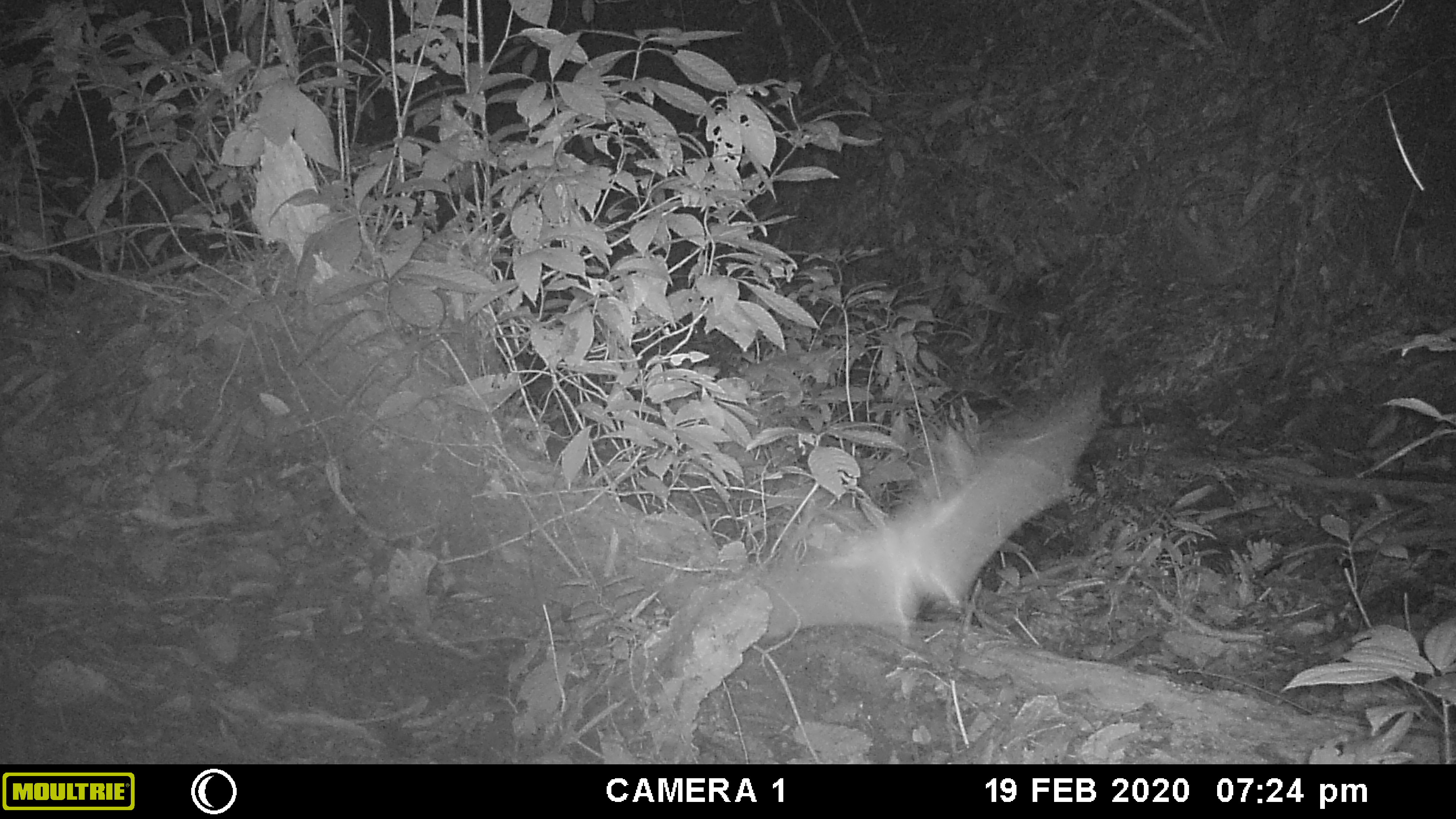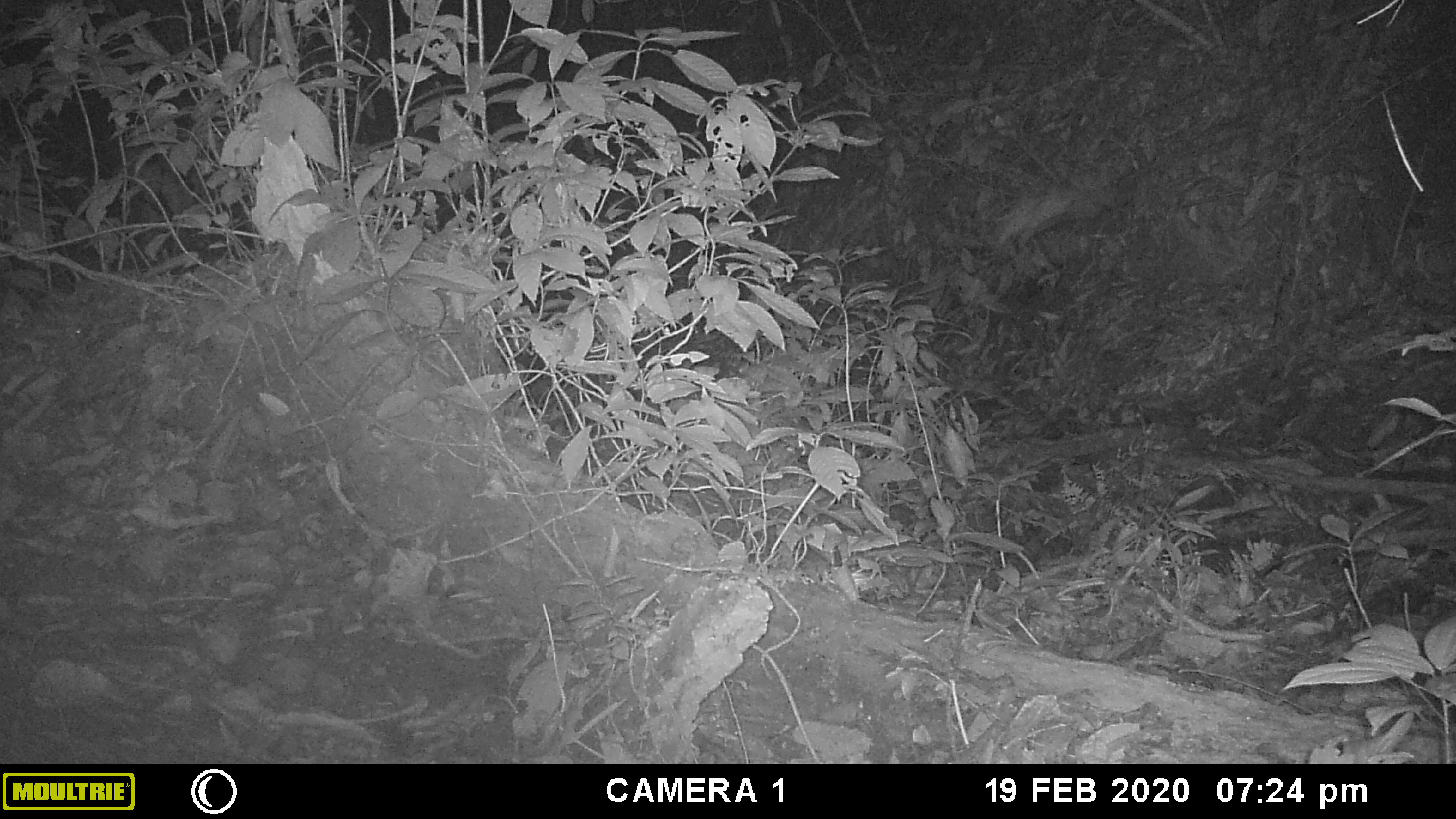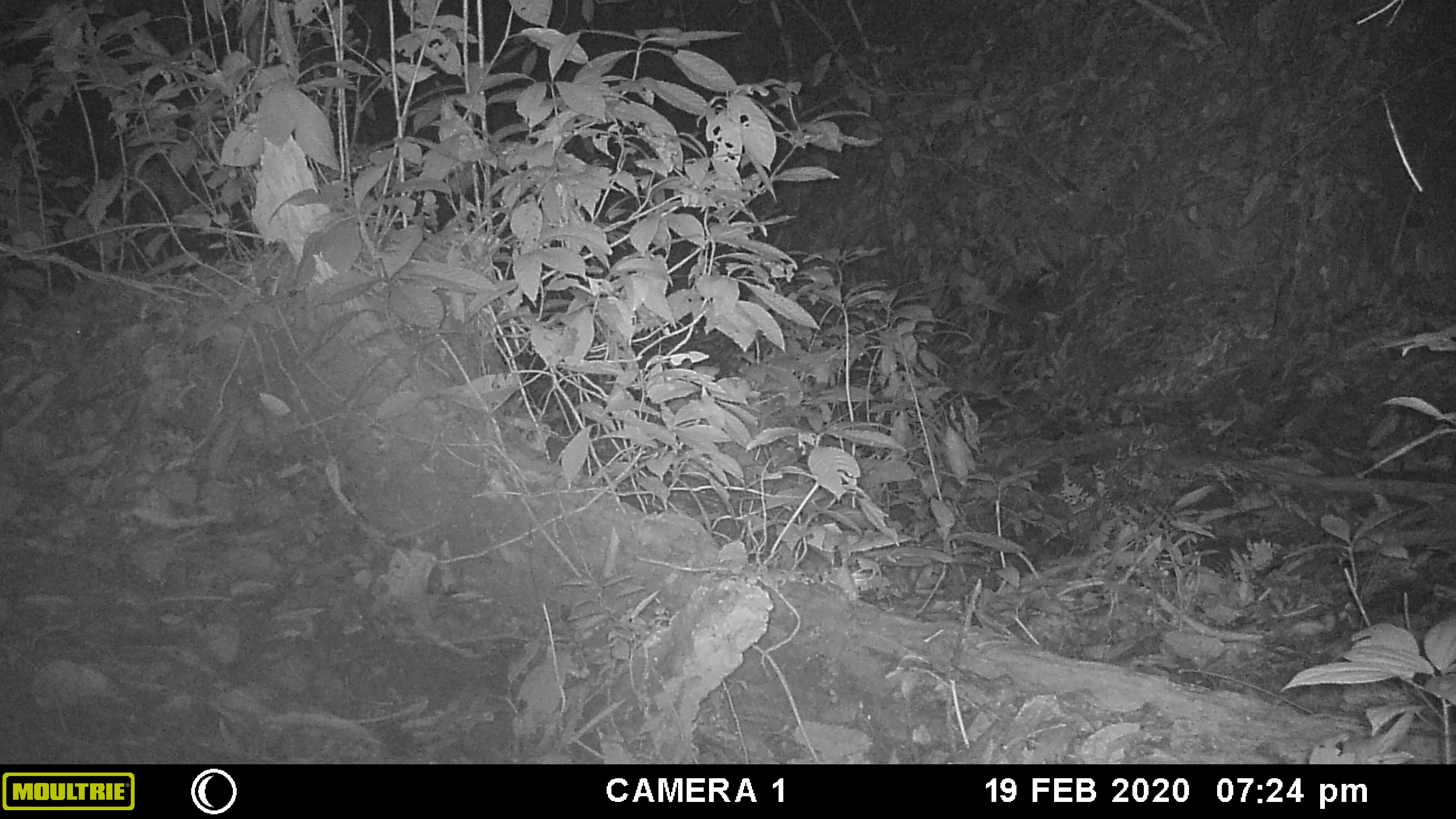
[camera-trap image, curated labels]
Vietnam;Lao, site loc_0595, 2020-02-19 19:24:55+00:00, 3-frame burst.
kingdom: Animalia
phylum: Chordata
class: Mammalia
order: Chiroptera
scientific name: Chiroptera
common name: bat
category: unidentified bat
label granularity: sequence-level